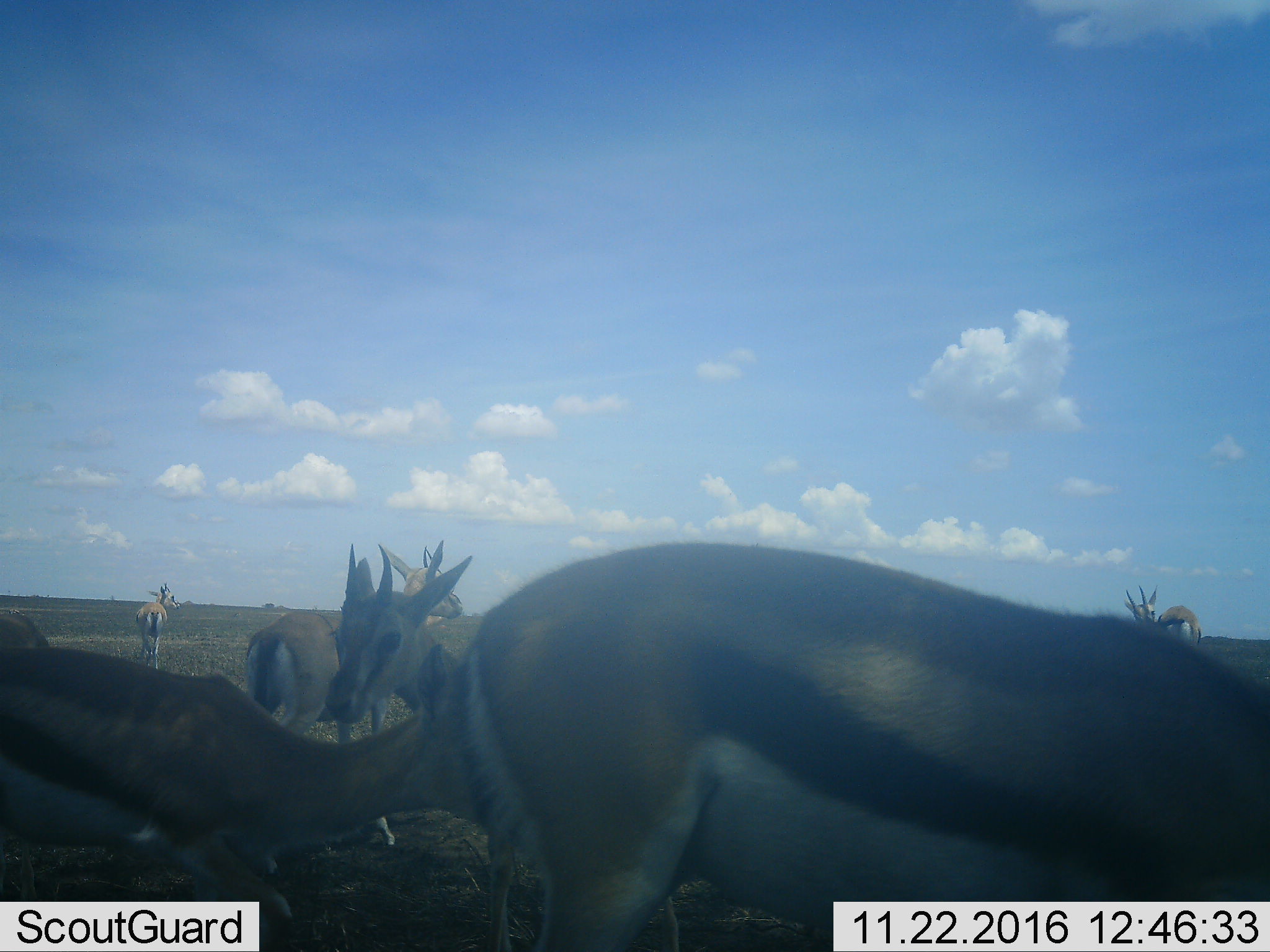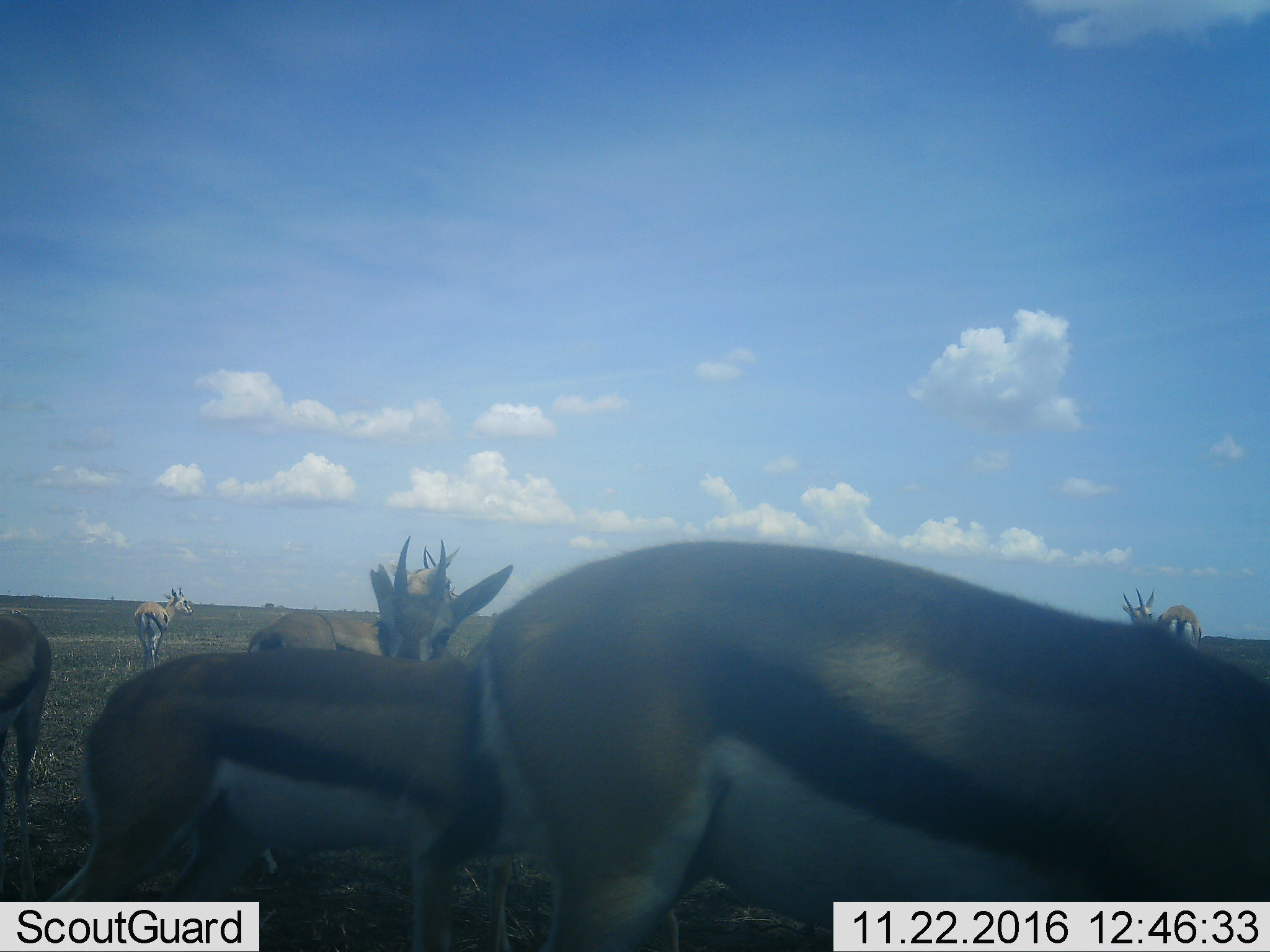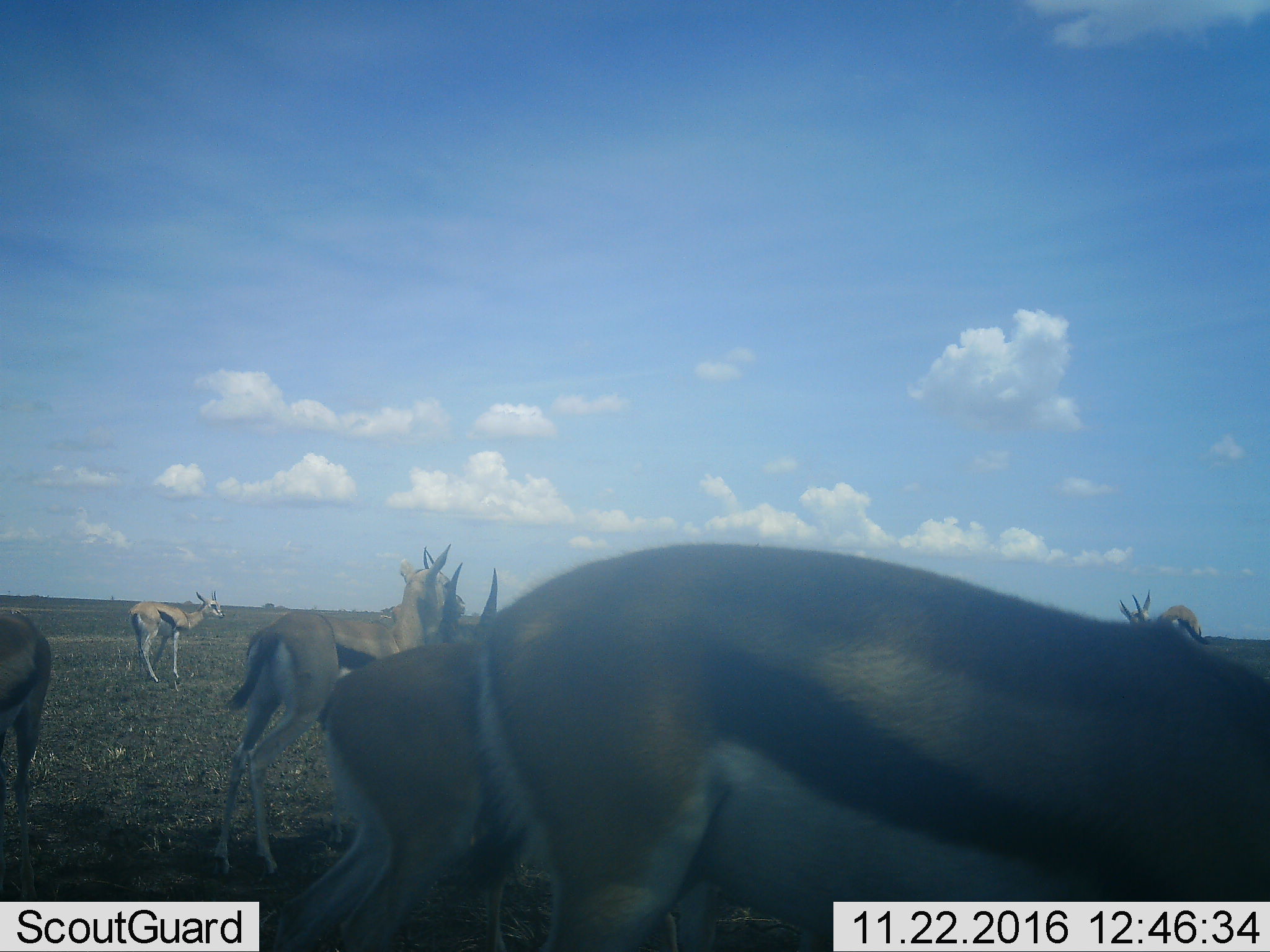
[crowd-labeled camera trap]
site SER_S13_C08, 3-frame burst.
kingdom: Animalia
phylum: Chordata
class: Mammalia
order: Artiodactyla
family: Bovidae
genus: Eudorcas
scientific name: Eudorcas thomsonii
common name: thomson's gazelle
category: gazellethomsons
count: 8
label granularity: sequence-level